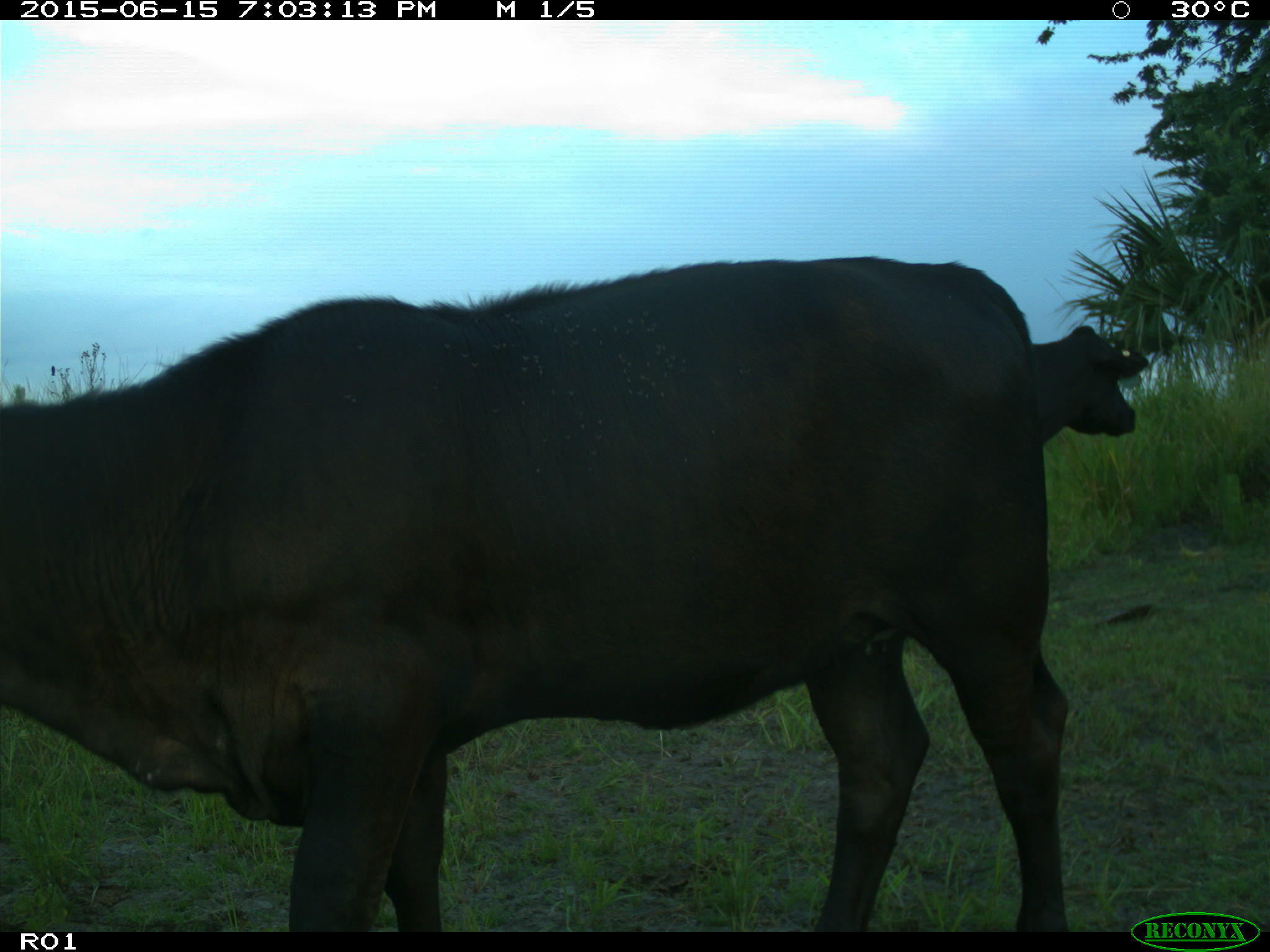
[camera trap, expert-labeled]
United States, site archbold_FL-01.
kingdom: Animalia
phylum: Chordata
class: Mammalia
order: Artiodactyla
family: Bovidae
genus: Bos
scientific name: Bos taurus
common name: domestic cow